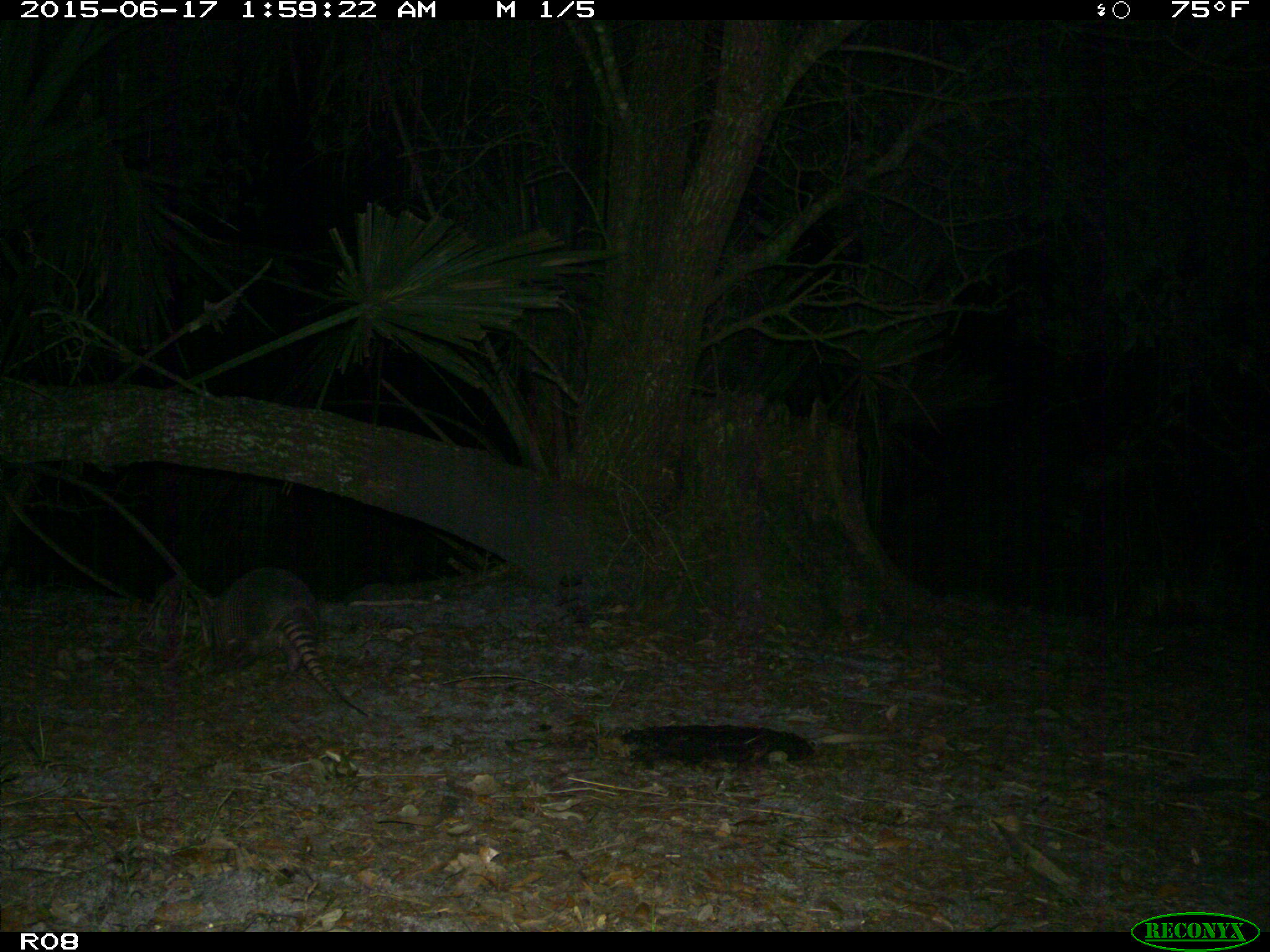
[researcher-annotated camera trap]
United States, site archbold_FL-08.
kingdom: Animalia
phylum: Chordata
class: Mammalia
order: Cingulata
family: Dasypodidae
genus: Dasypus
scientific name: Dasypus novemcinctus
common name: nine-banded armadillo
Dasypus novemcinctus (nine-banded armadillo).